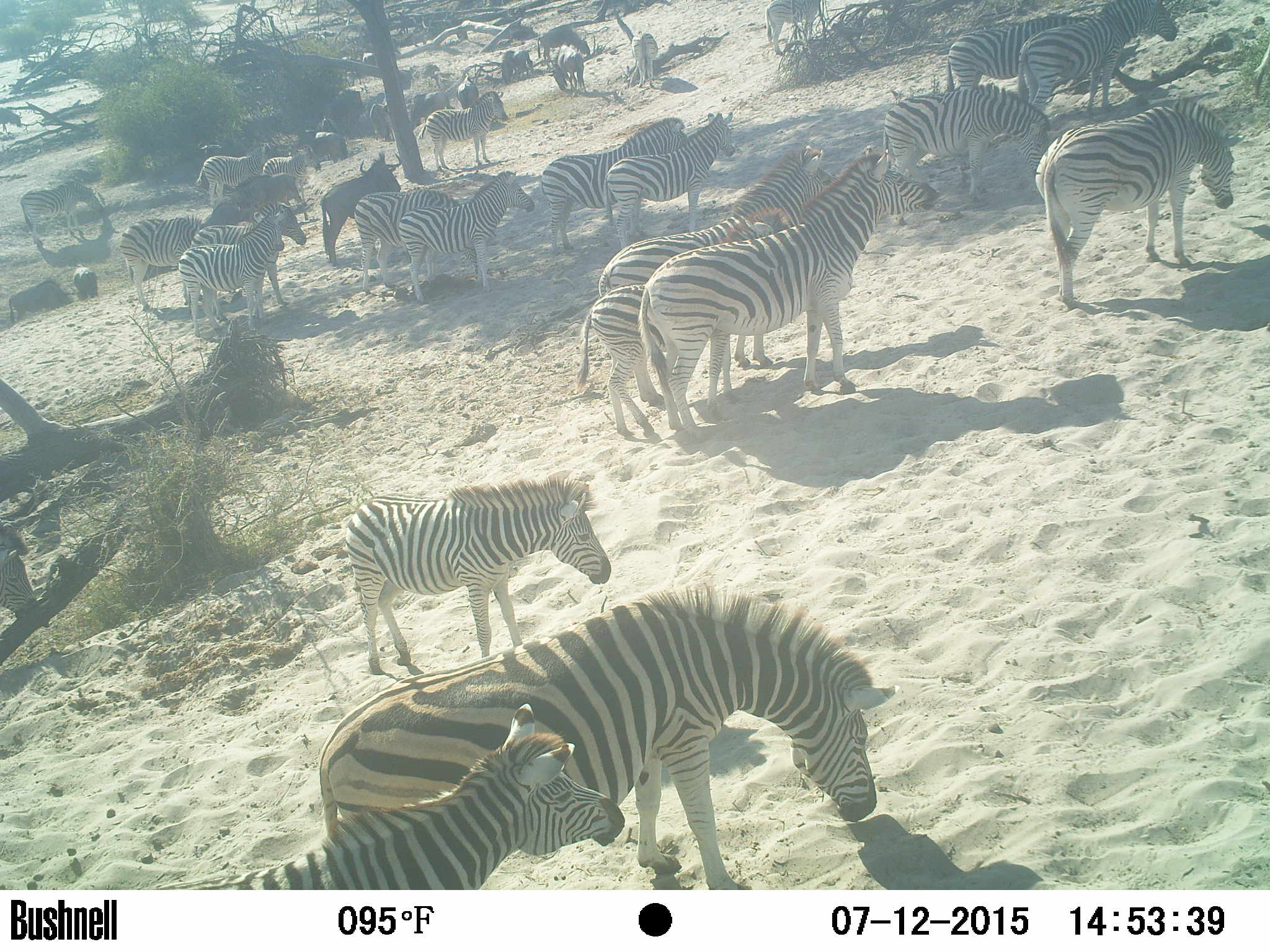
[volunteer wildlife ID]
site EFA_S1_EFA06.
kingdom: Animalia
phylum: Chordata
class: Mammalia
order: Artiodactyla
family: Bovidae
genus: Connochaetes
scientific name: Connochaetes taurinus taurinus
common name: blue wildebeest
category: wildebeestblue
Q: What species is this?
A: Wildebeestblue (blue wildebeest) (Connochaetes taurinus taurinus).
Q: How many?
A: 11-50.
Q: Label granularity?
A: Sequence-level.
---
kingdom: Animalia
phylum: Chordata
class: Mammalia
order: Perissodactyla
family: Equidae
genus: Equus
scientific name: Equus quagga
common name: plains zebra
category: zebraplains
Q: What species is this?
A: Zebraplains (plains zebra) (Equus quagga).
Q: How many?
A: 11-50.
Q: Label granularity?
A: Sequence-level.